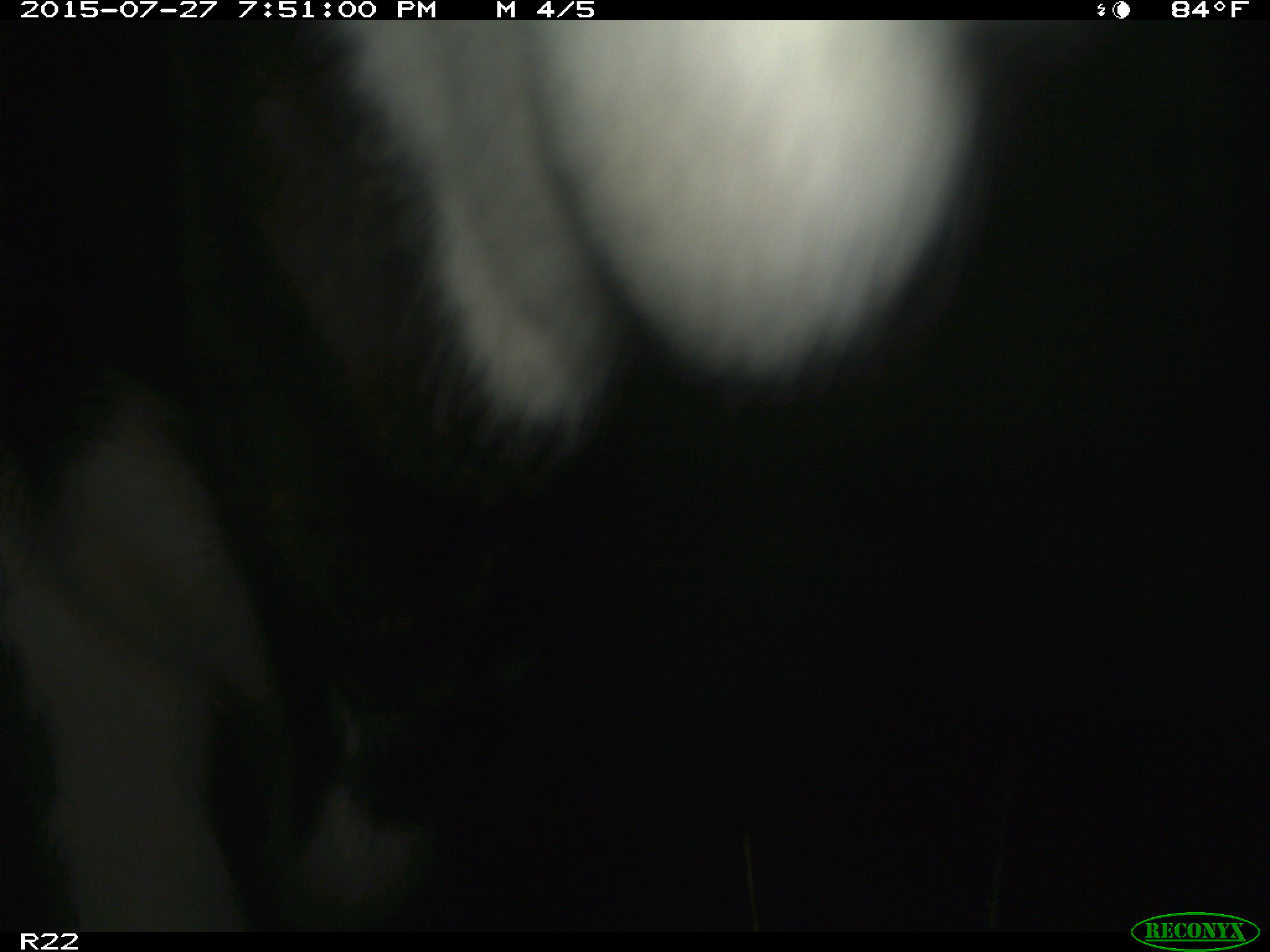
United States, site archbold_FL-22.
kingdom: Animalia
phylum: Chordata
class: Mammalia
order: Artiodactyla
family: Bovidae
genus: Bos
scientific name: Bos taurus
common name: domestic cow